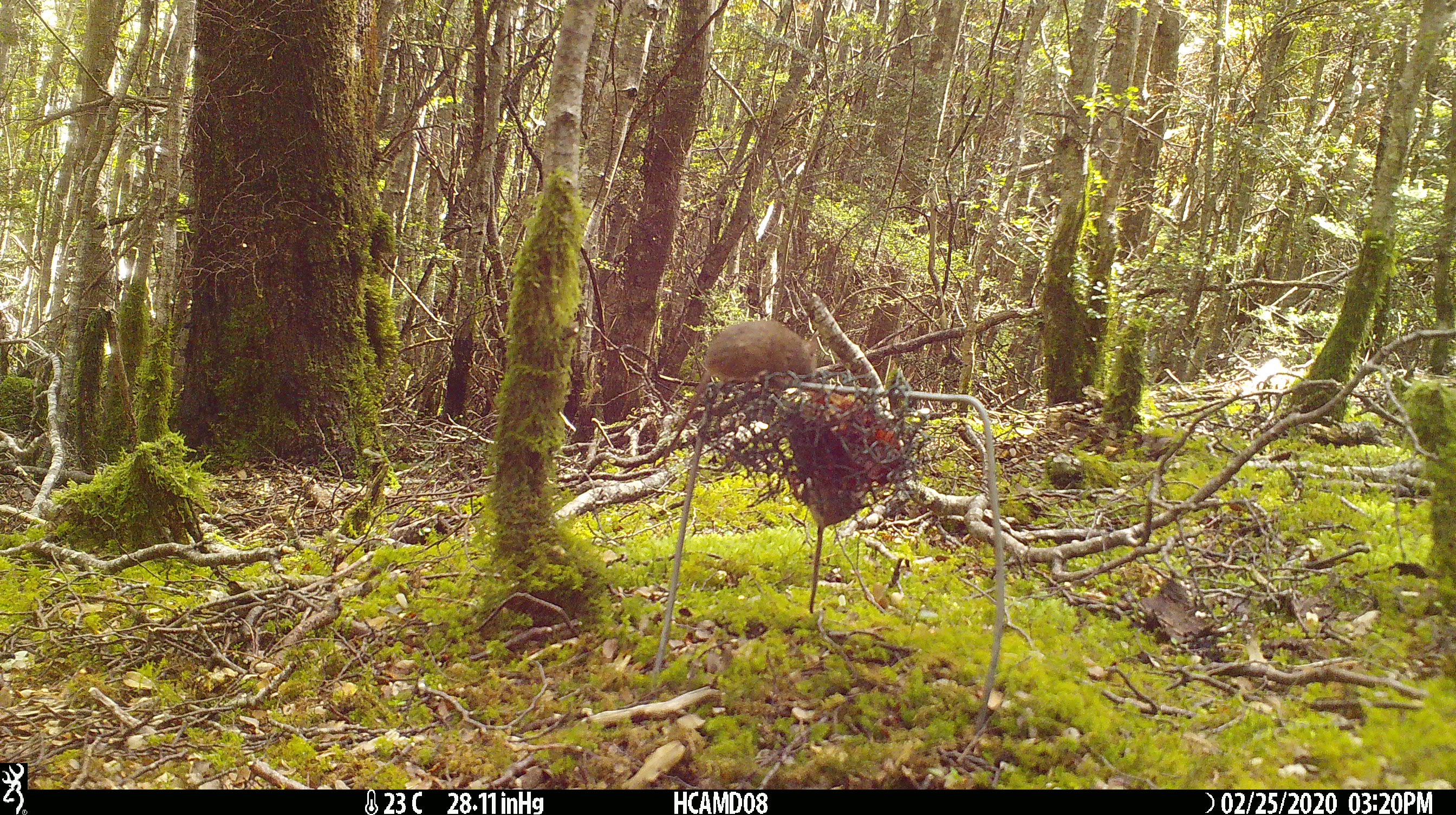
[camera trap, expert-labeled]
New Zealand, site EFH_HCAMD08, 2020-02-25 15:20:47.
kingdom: Animalia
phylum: Chordata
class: Mammalia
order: Rodentia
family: Muridae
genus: Mus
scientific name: Mus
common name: mouse